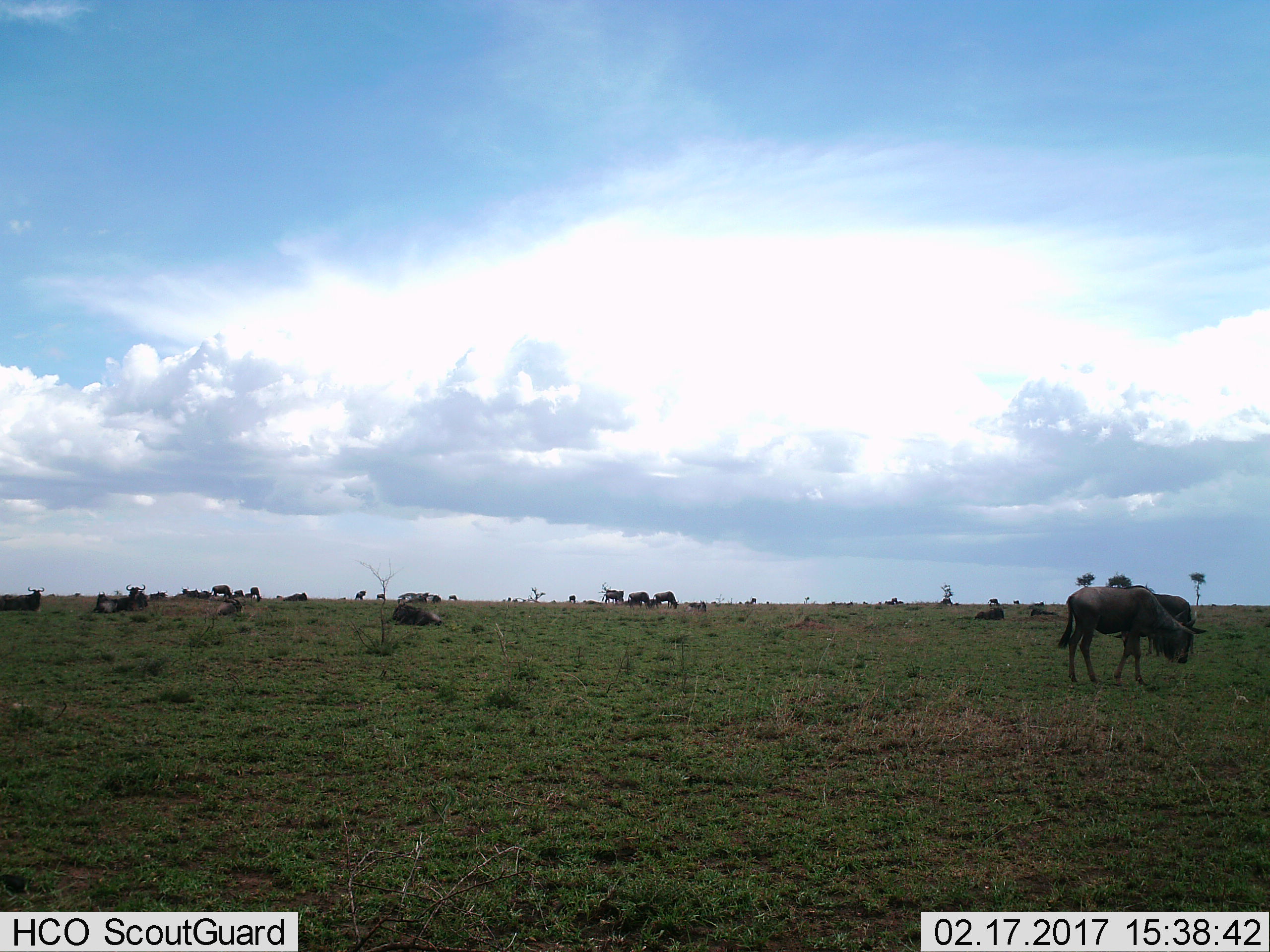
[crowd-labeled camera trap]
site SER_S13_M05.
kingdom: Animalia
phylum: Chordata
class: Mammalia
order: Artiodactyla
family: Bovidae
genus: Connochaetes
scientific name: Connochaetes taurinus taurinus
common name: blue wildebeest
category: wildebeestblue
Wildebeestblue (blue wildebeest) (Connochaetes taurinus taurinus), count 11-50. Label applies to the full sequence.